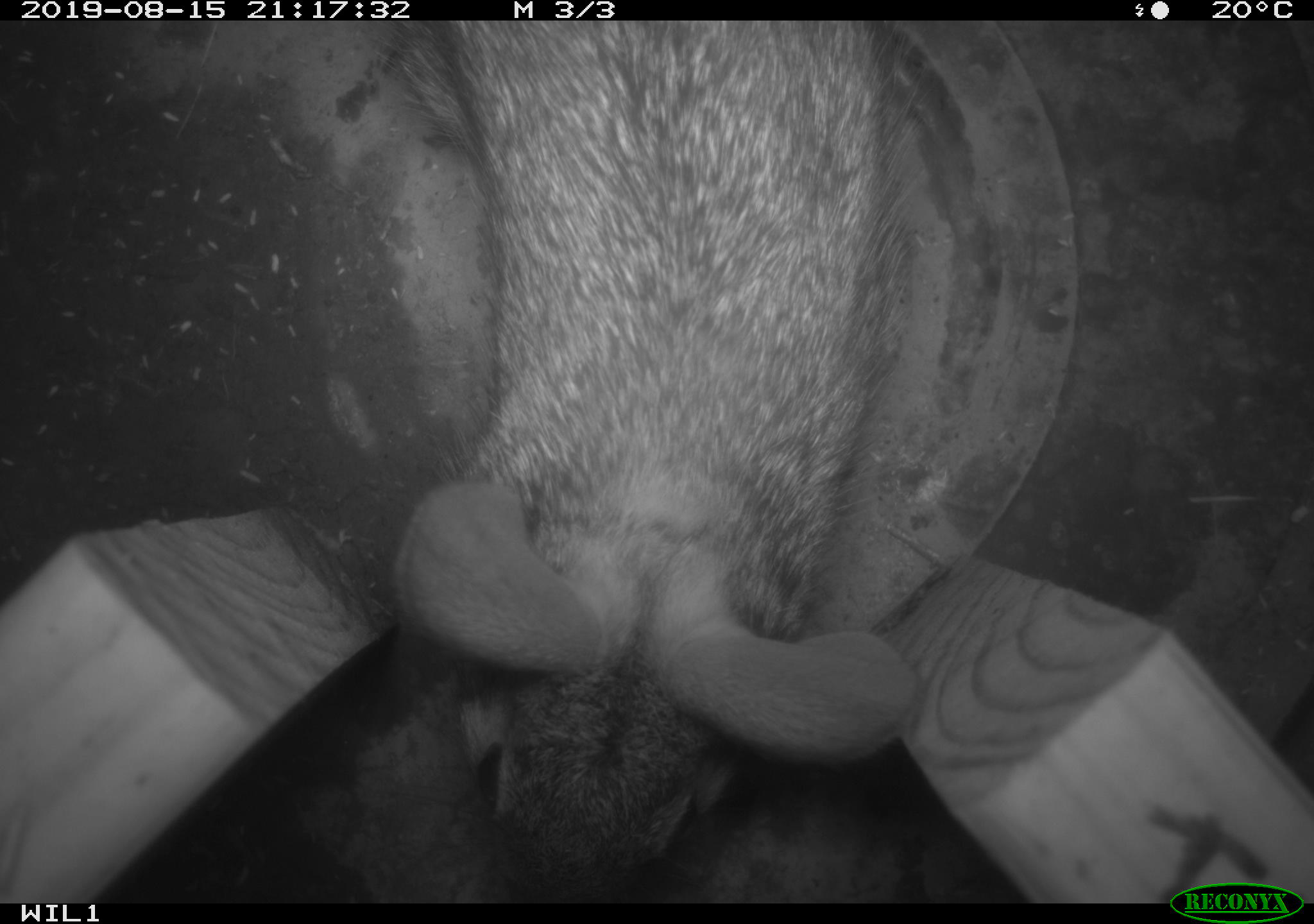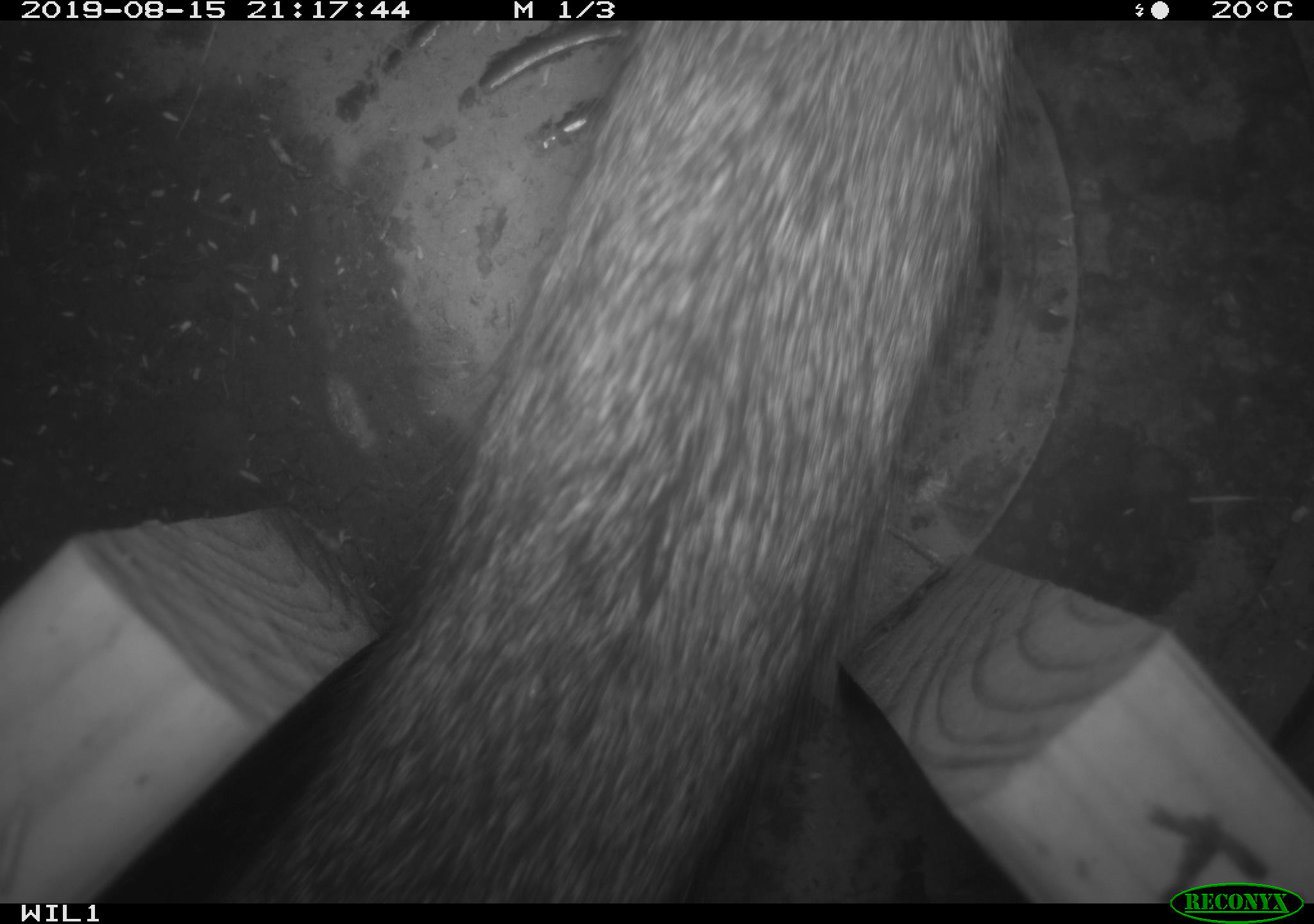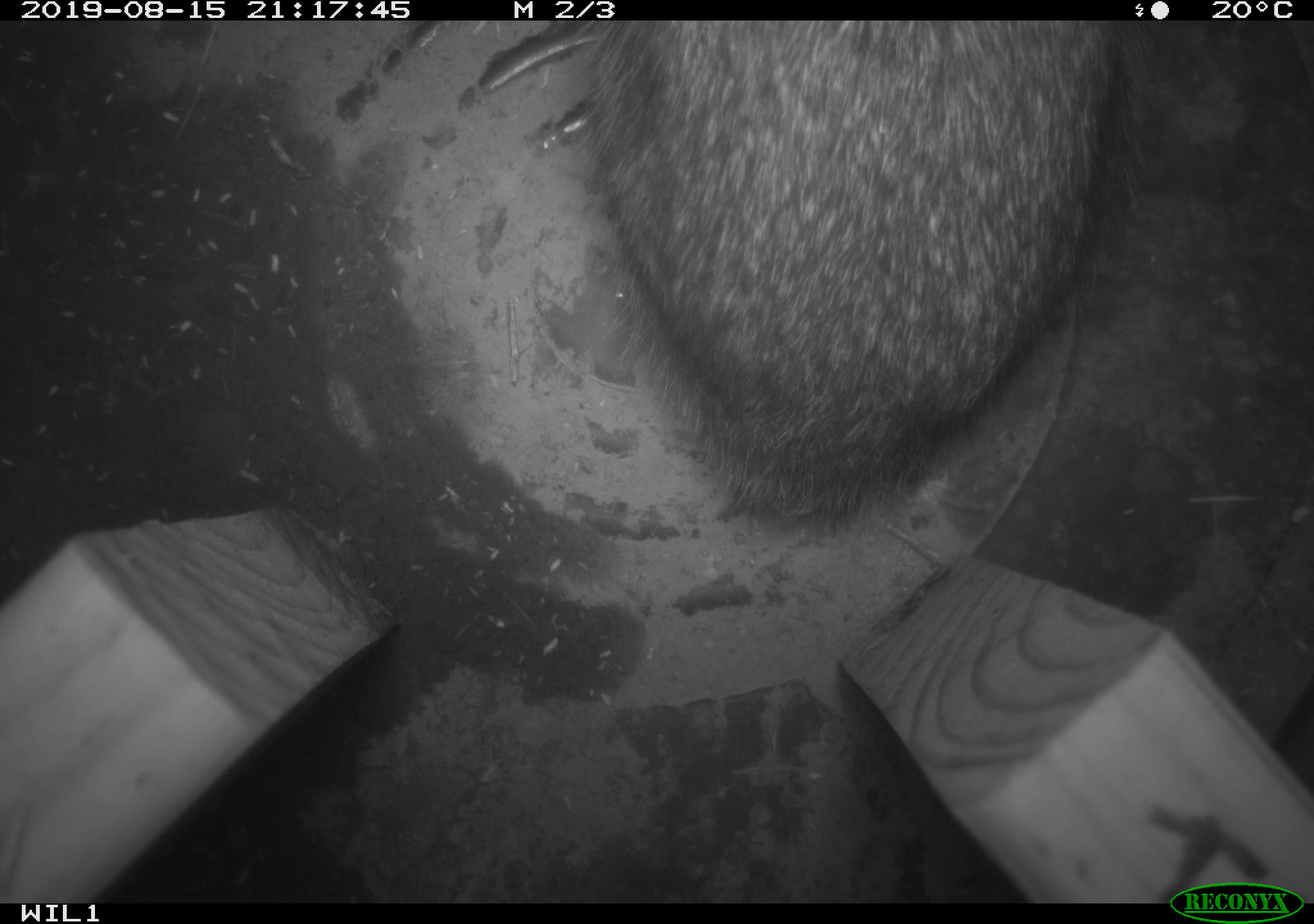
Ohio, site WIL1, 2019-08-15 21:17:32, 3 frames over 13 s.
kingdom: Animalia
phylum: Chordata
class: Mammalia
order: Lagomorpha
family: Leporidae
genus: Sylvilagus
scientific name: Sylvilagus floridanus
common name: eastern cottontail